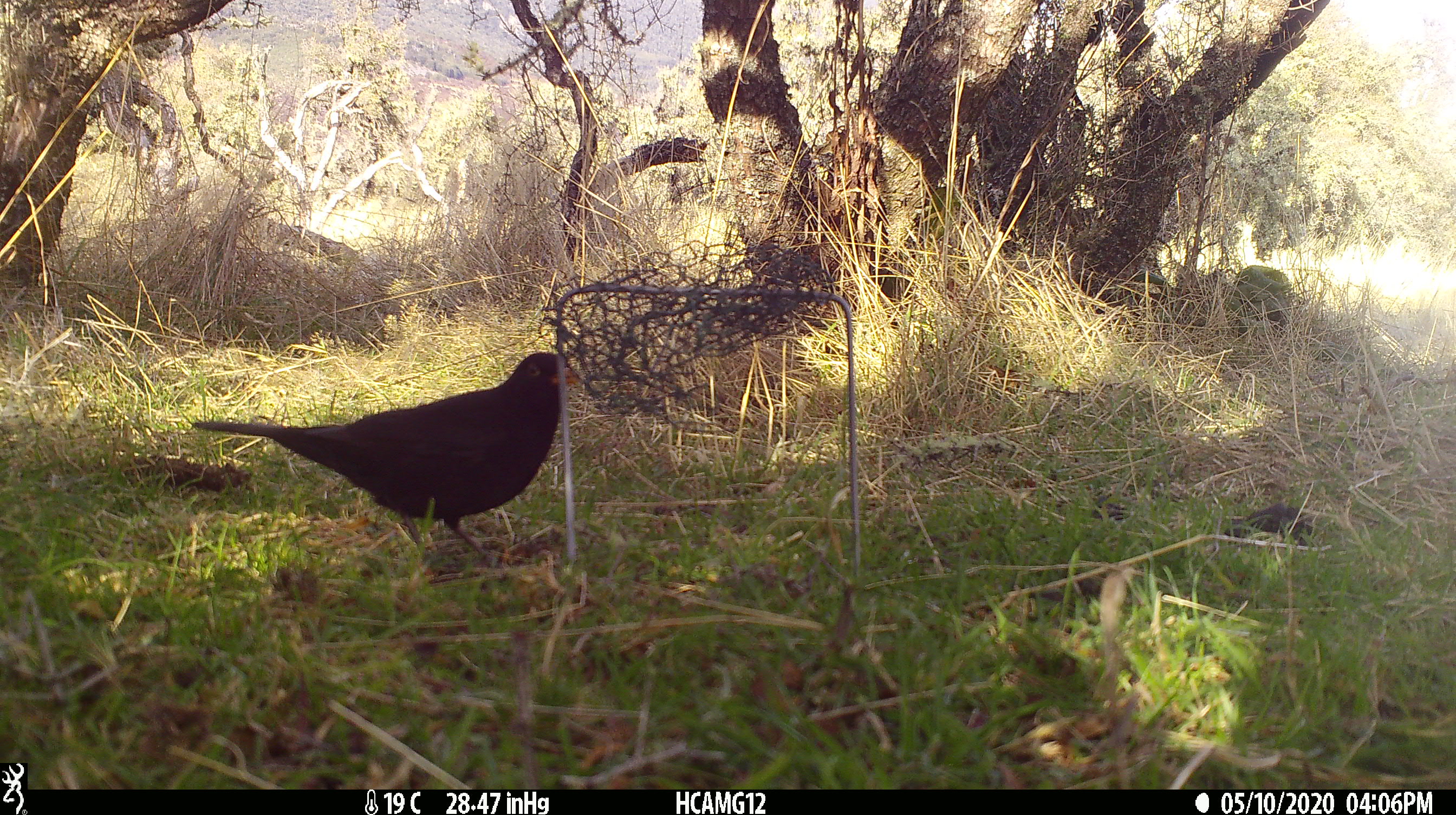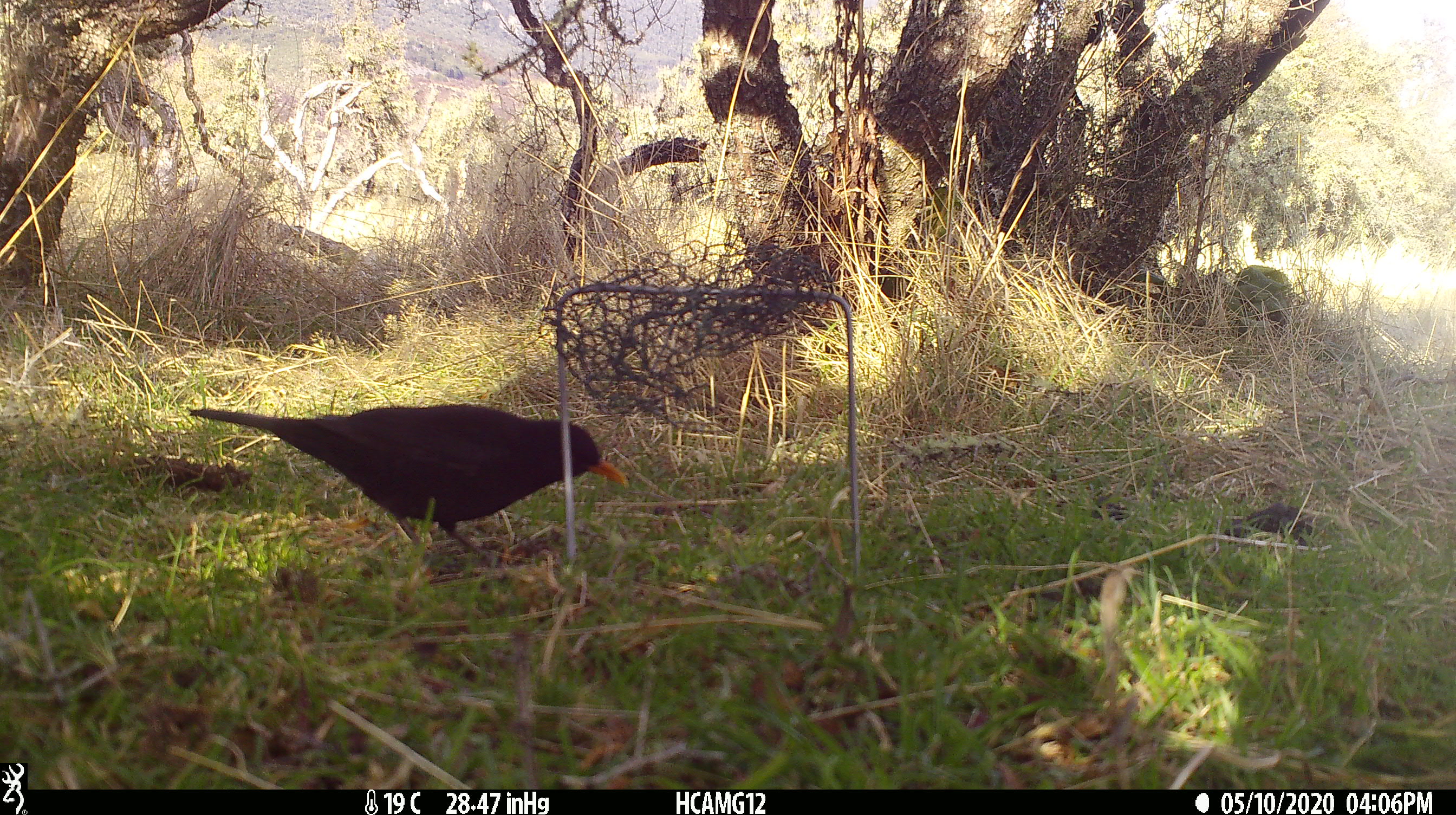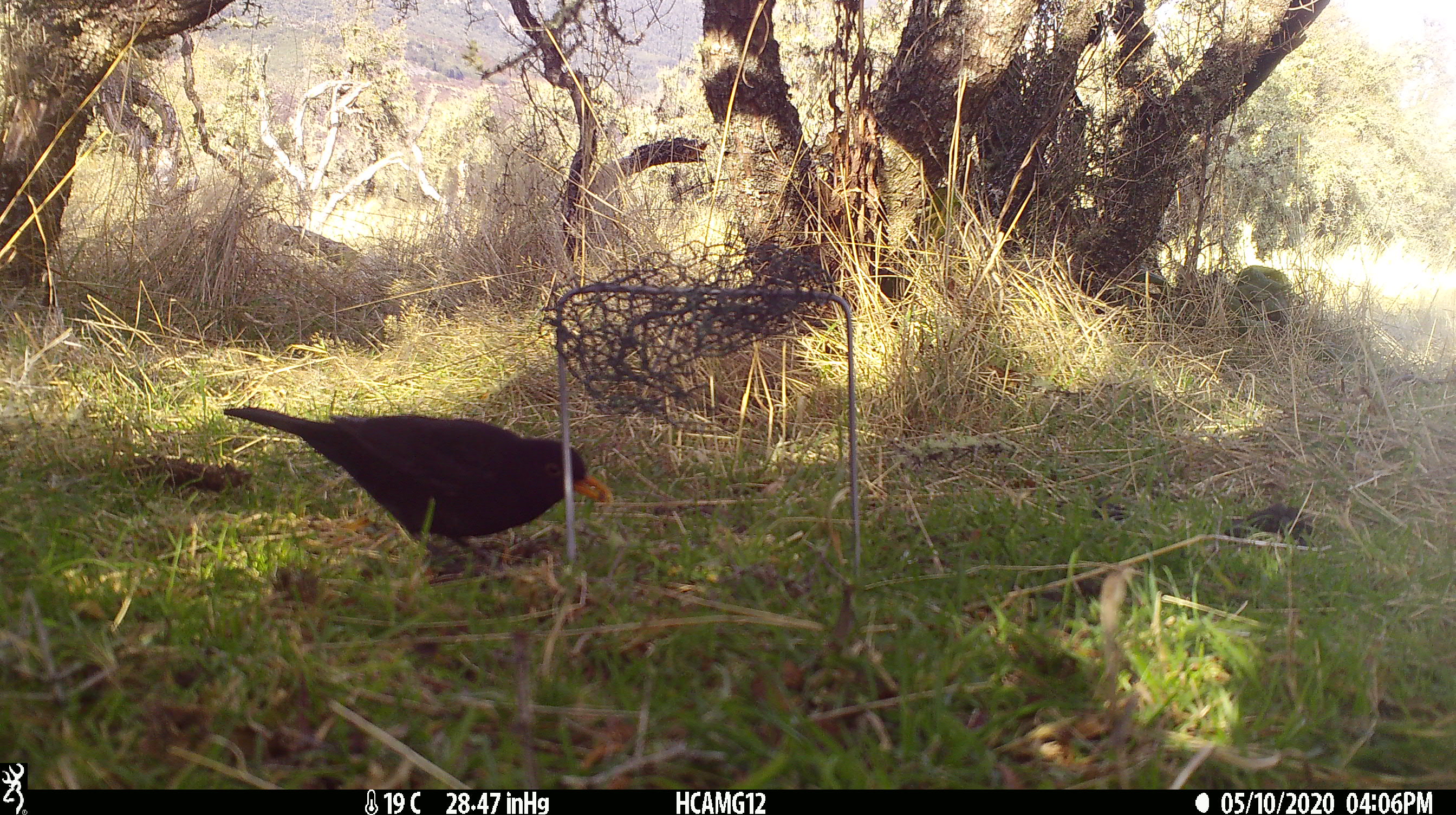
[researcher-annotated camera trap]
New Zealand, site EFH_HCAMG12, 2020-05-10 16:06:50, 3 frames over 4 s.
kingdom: Animalia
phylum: Chordata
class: Aves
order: Passeriformes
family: Turdidae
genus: Turdus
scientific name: Turdus merula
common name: eurasian blackbird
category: blackbird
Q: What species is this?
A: Blackbird (eurasian blackbird) (Turdus merula).